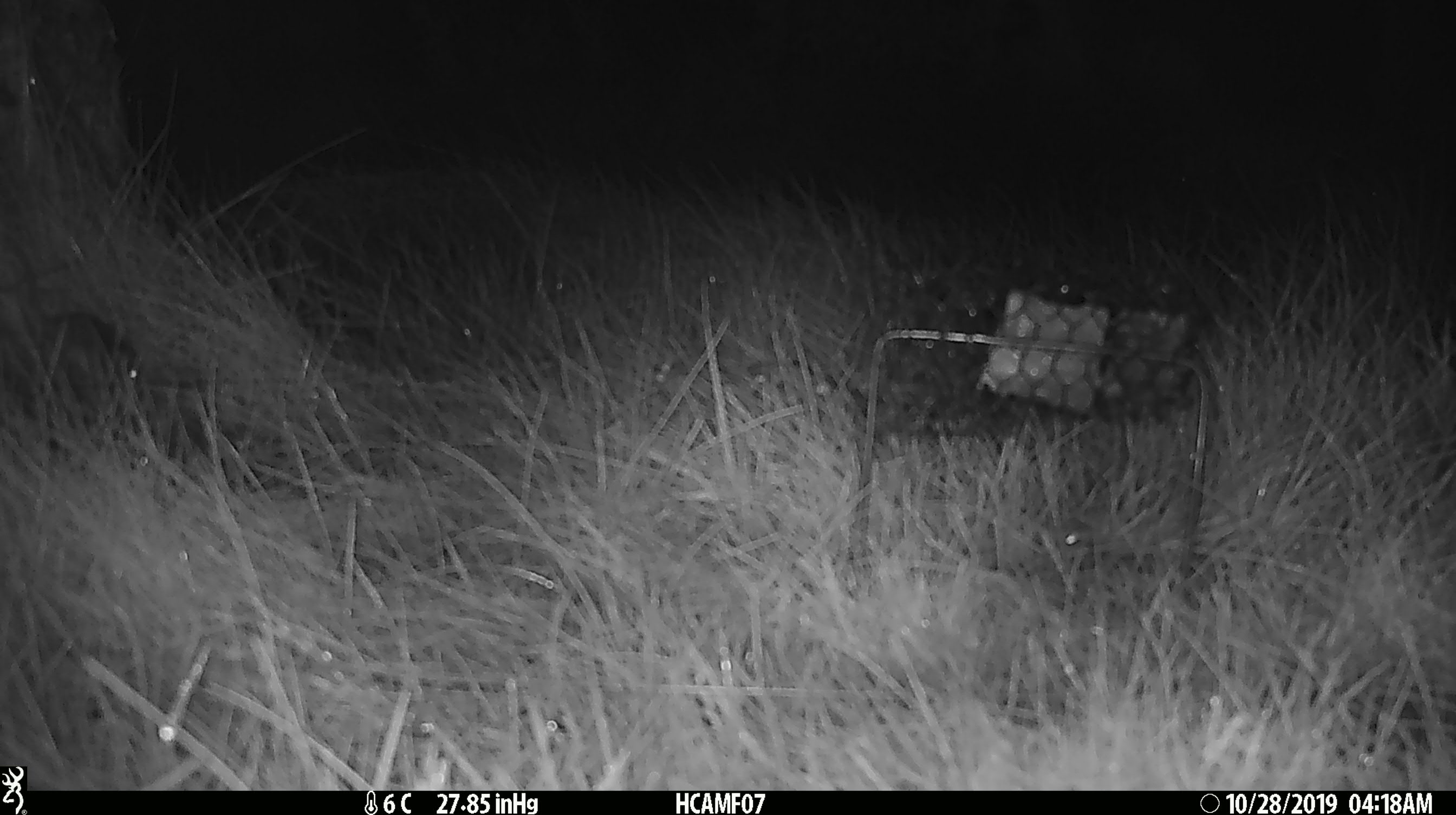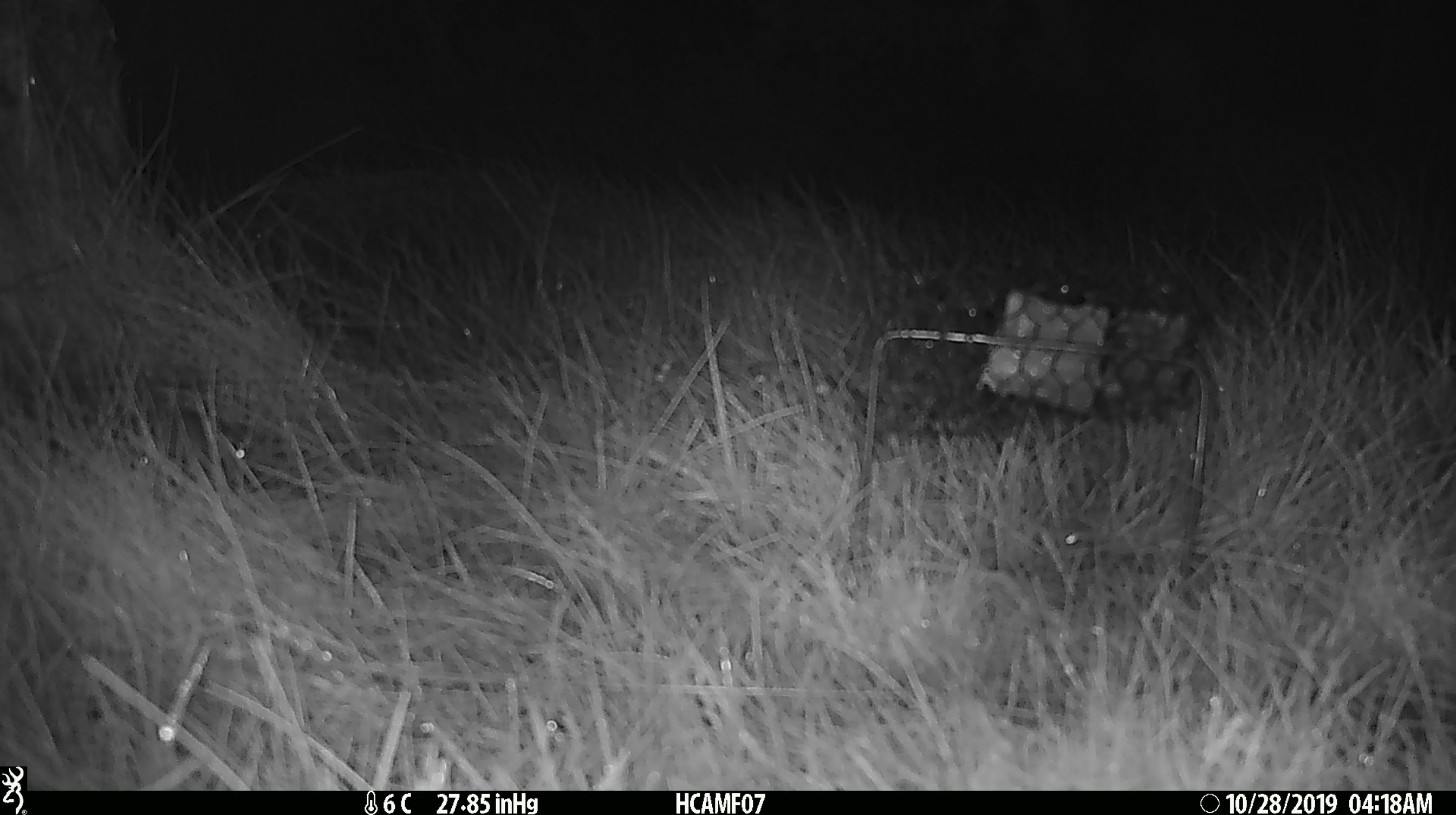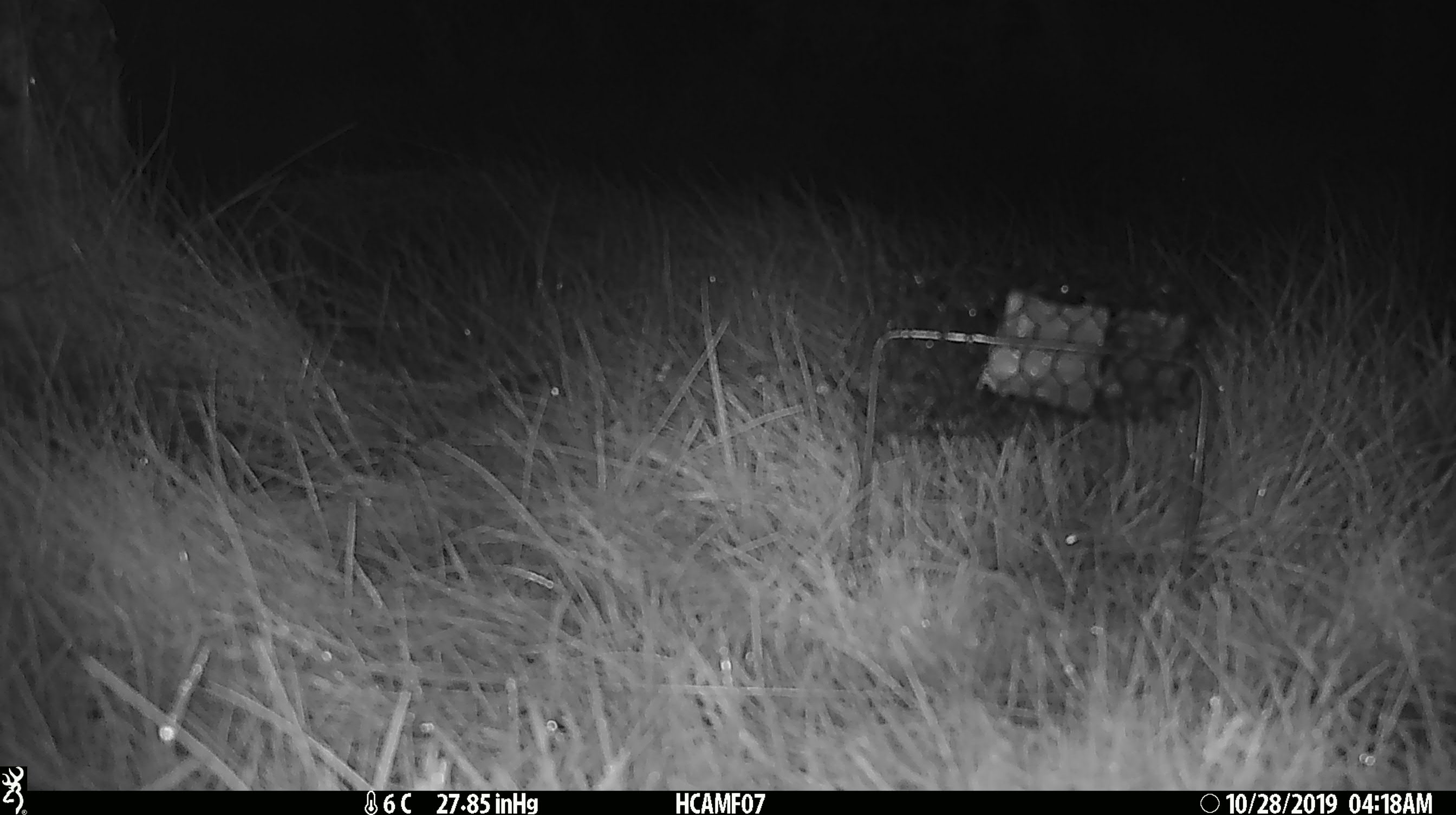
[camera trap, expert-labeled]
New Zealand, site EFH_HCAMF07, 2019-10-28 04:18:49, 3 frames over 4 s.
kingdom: Animalia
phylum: Chordata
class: Mammalia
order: Rodentia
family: Muridae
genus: Mus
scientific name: Mus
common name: mouse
Mouse (Mus).